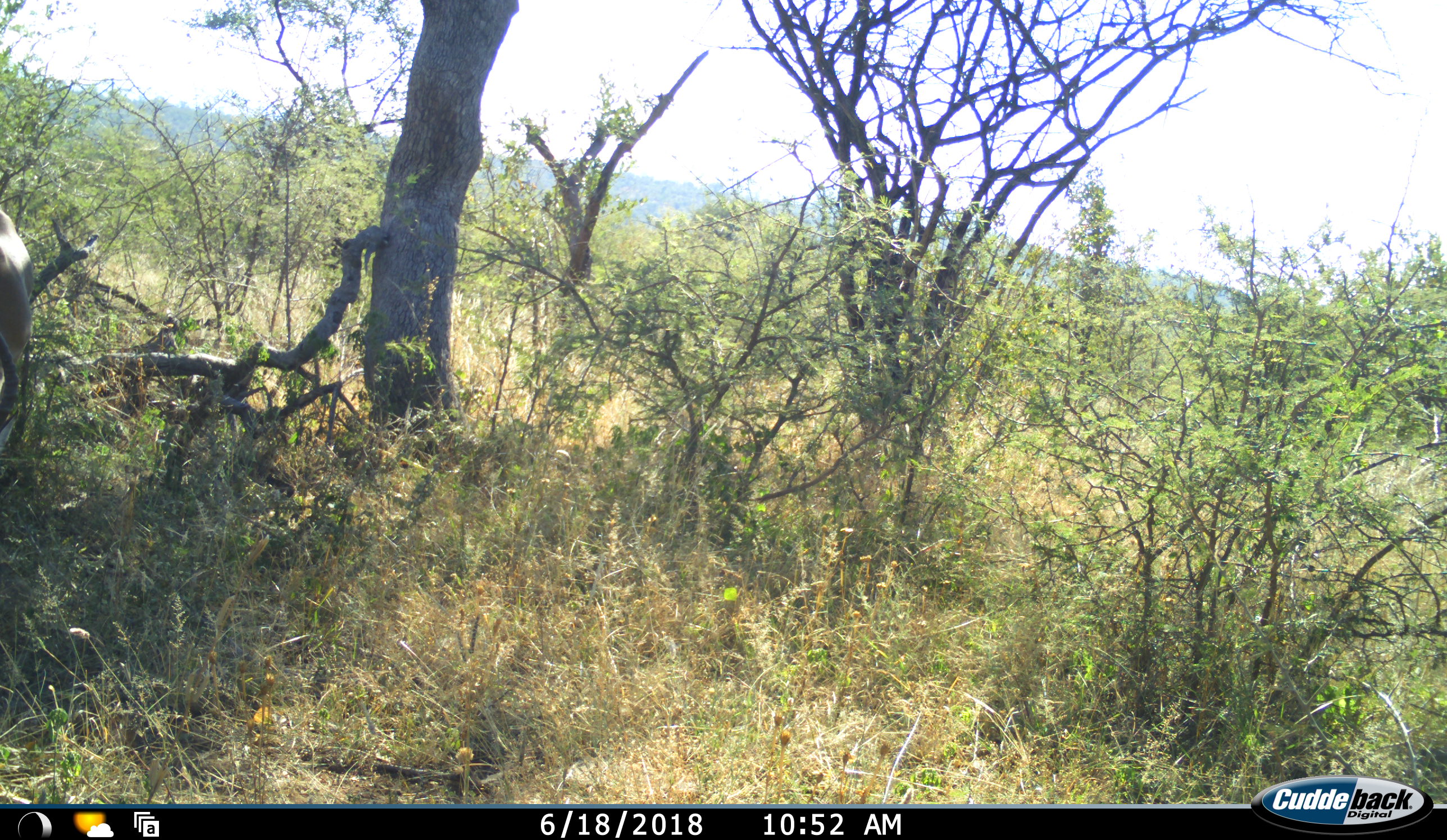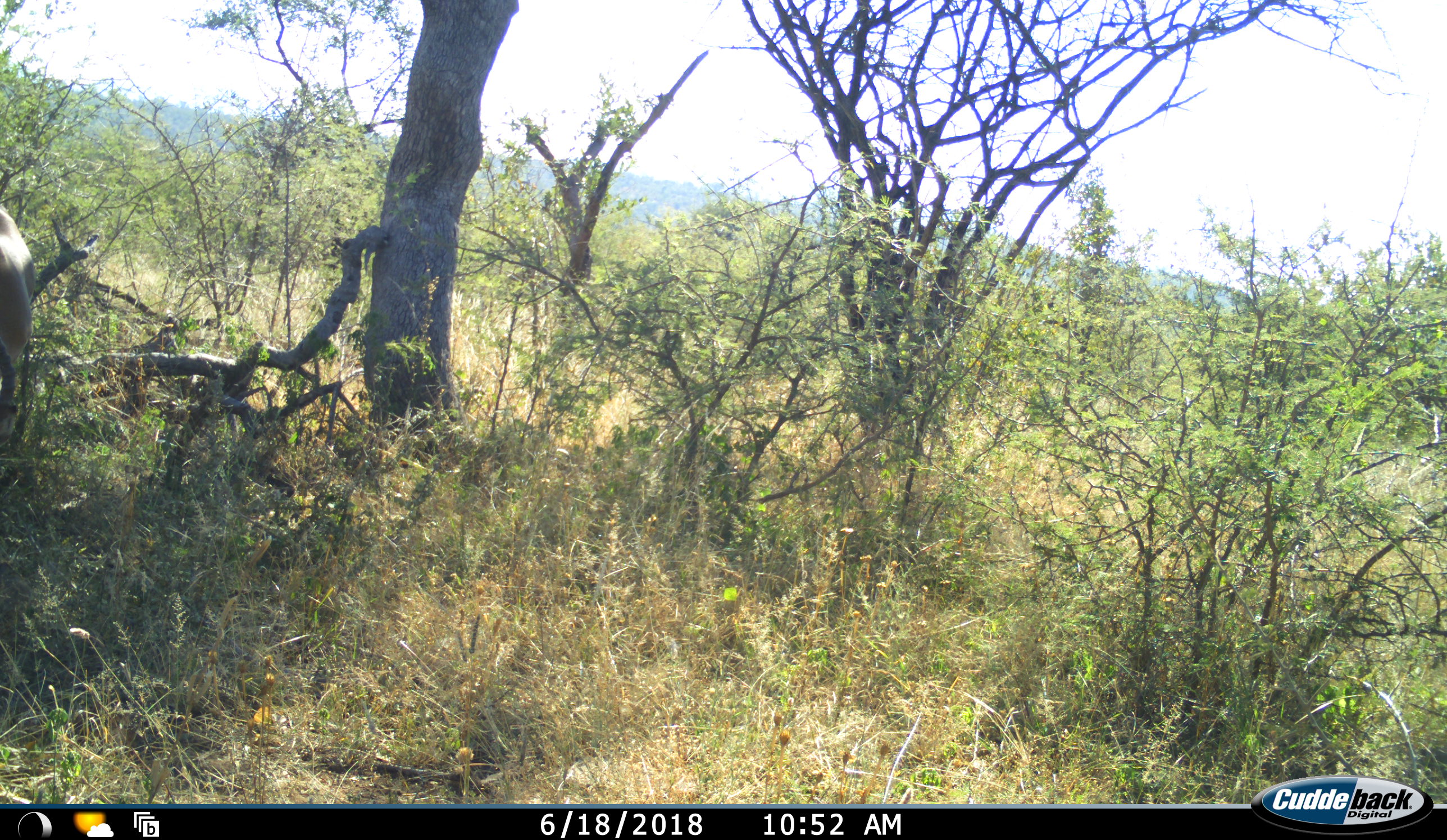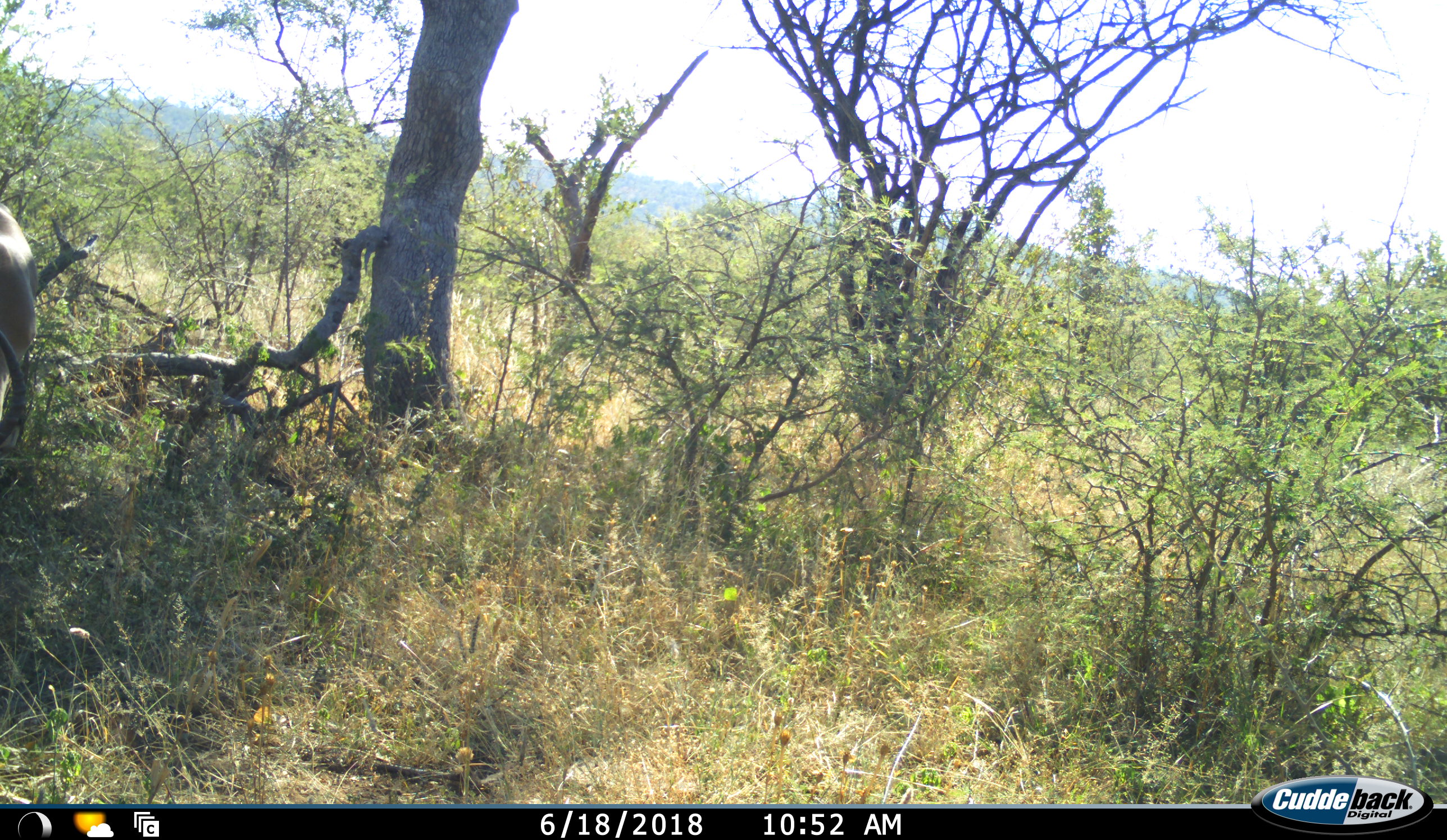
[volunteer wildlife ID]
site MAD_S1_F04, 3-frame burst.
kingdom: Animalia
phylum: Chordata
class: Mammalia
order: Artiodactyla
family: Bovidae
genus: Aepyceros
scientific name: Aepyceros melampus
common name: impala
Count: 1.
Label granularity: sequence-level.